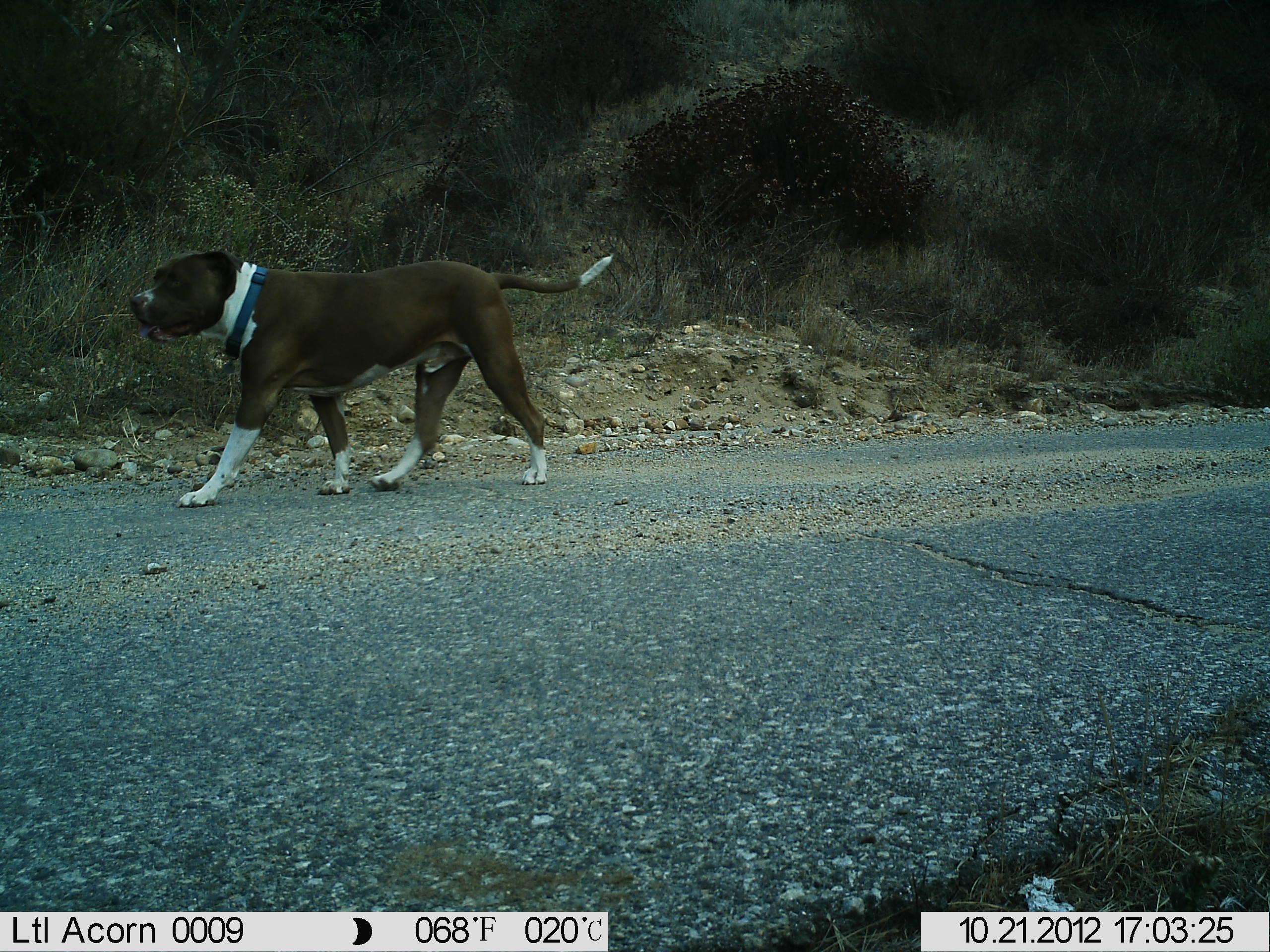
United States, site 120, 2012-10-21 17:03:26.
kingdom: Animalia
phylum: Chordata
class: Mammalia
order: Carnivora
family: Canidae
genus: Canis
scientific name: Canis familiaris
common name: domestic dog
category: dog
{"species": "dog (domestic dog) (Canis familiaris)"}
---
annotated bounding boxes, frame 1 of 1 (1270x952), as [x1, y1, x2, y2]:
dog: [124, 225, 630, 519]